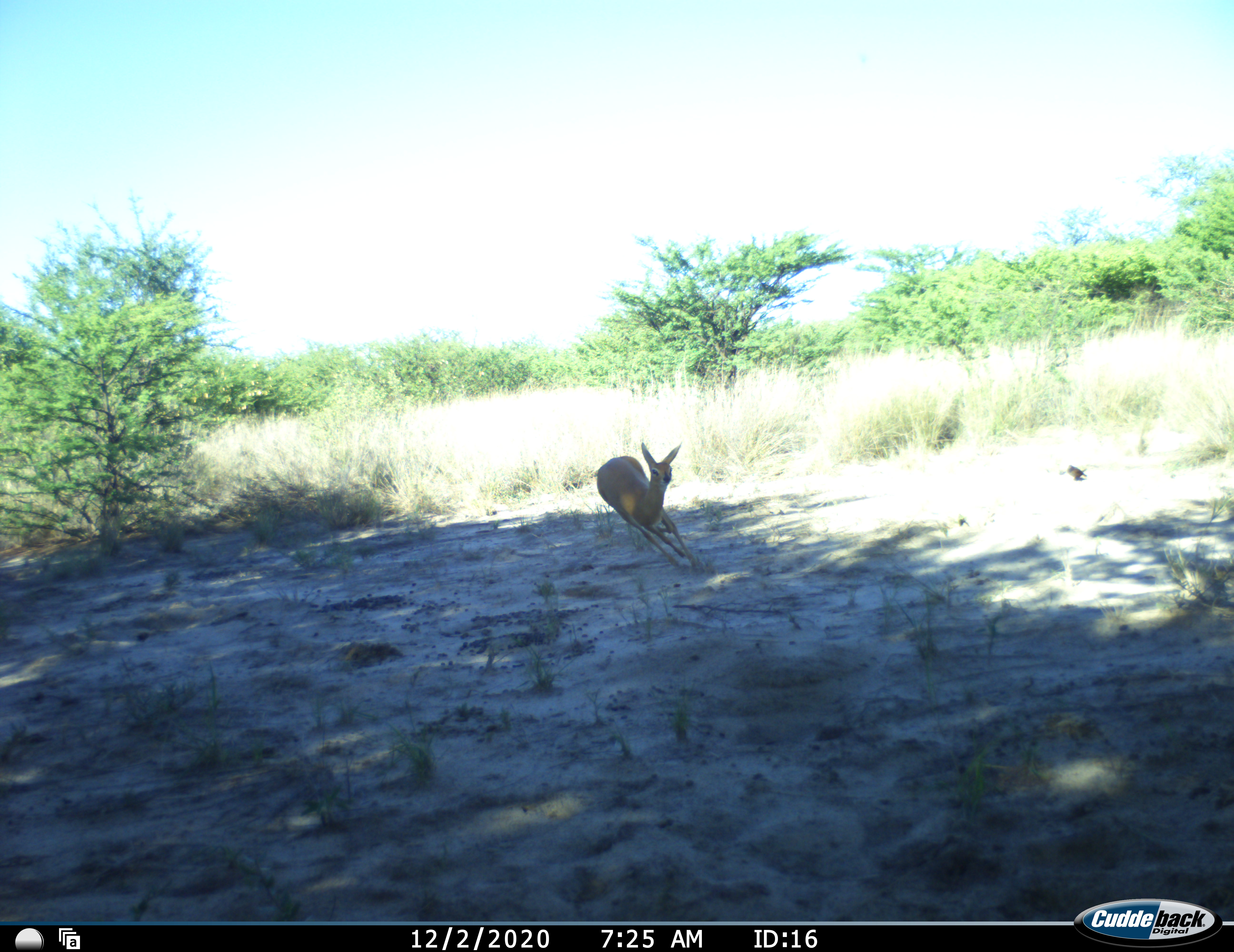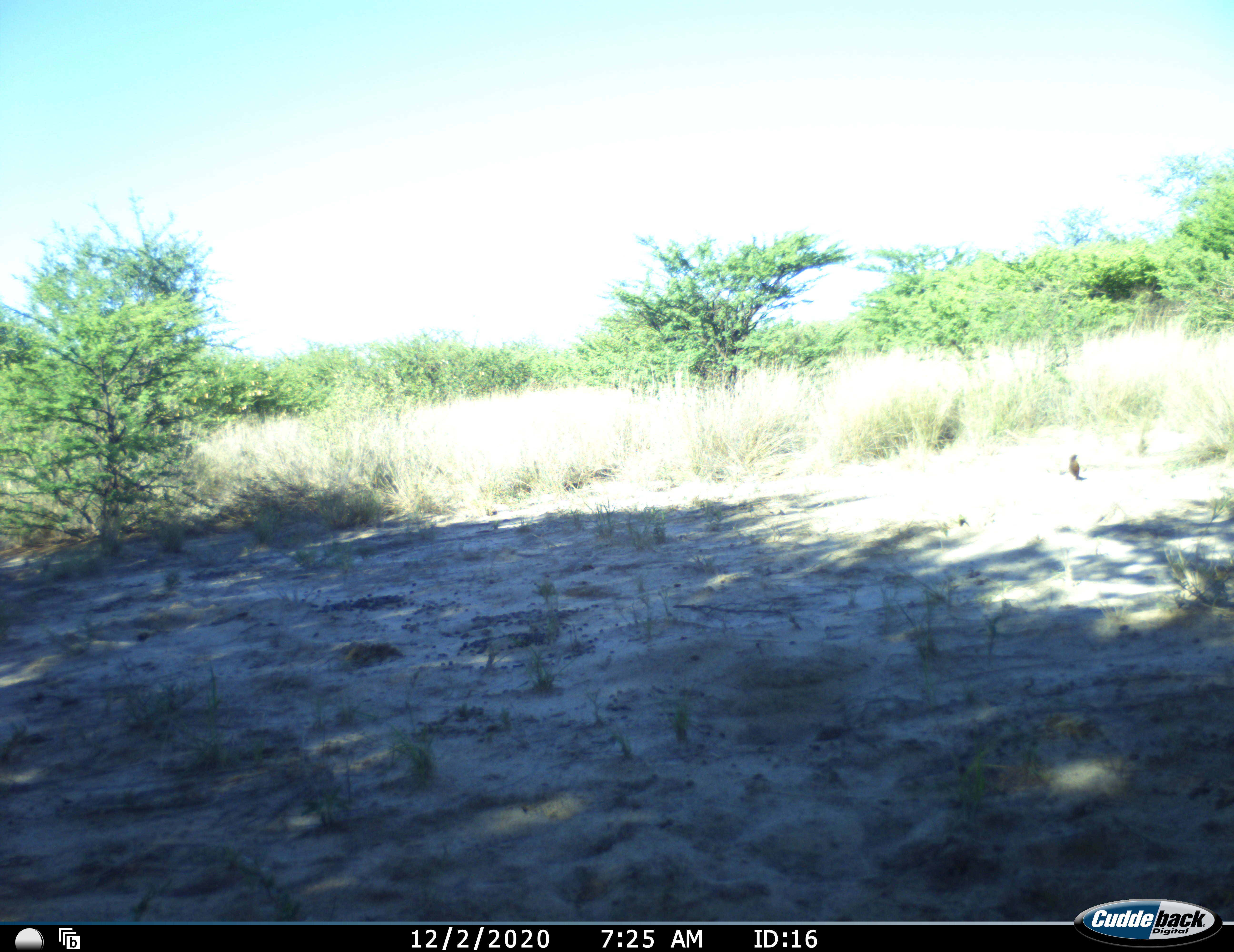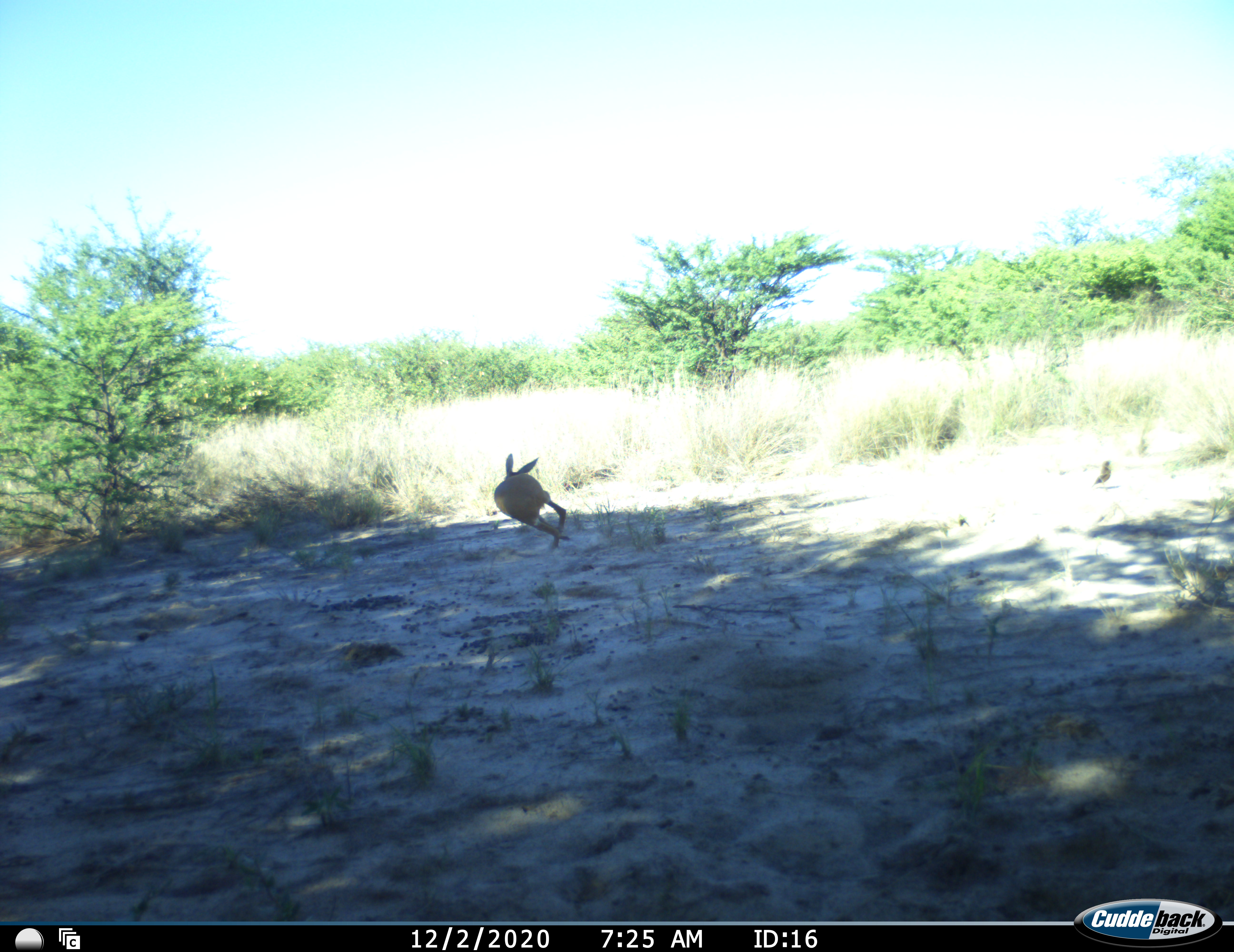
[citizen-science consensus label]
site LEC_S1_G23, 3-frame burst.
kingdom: Animalia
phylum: Chordata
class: Mammalia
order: Artiodactyla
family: Bovidae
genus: Raphicerus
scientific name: Raphicerus campestris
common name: steenbok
Steenbok (Raphicerus campestris), count 1. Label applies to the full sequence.